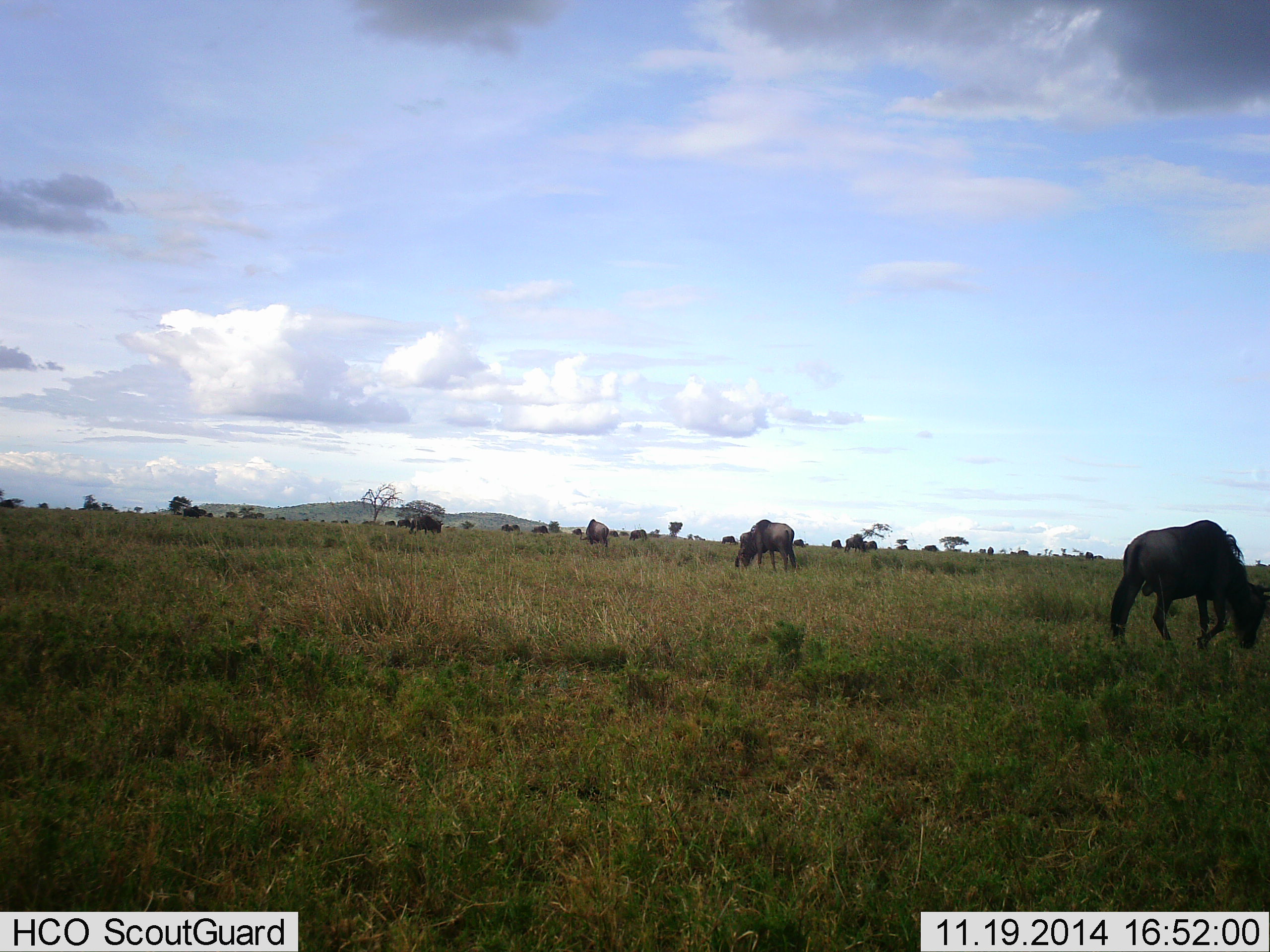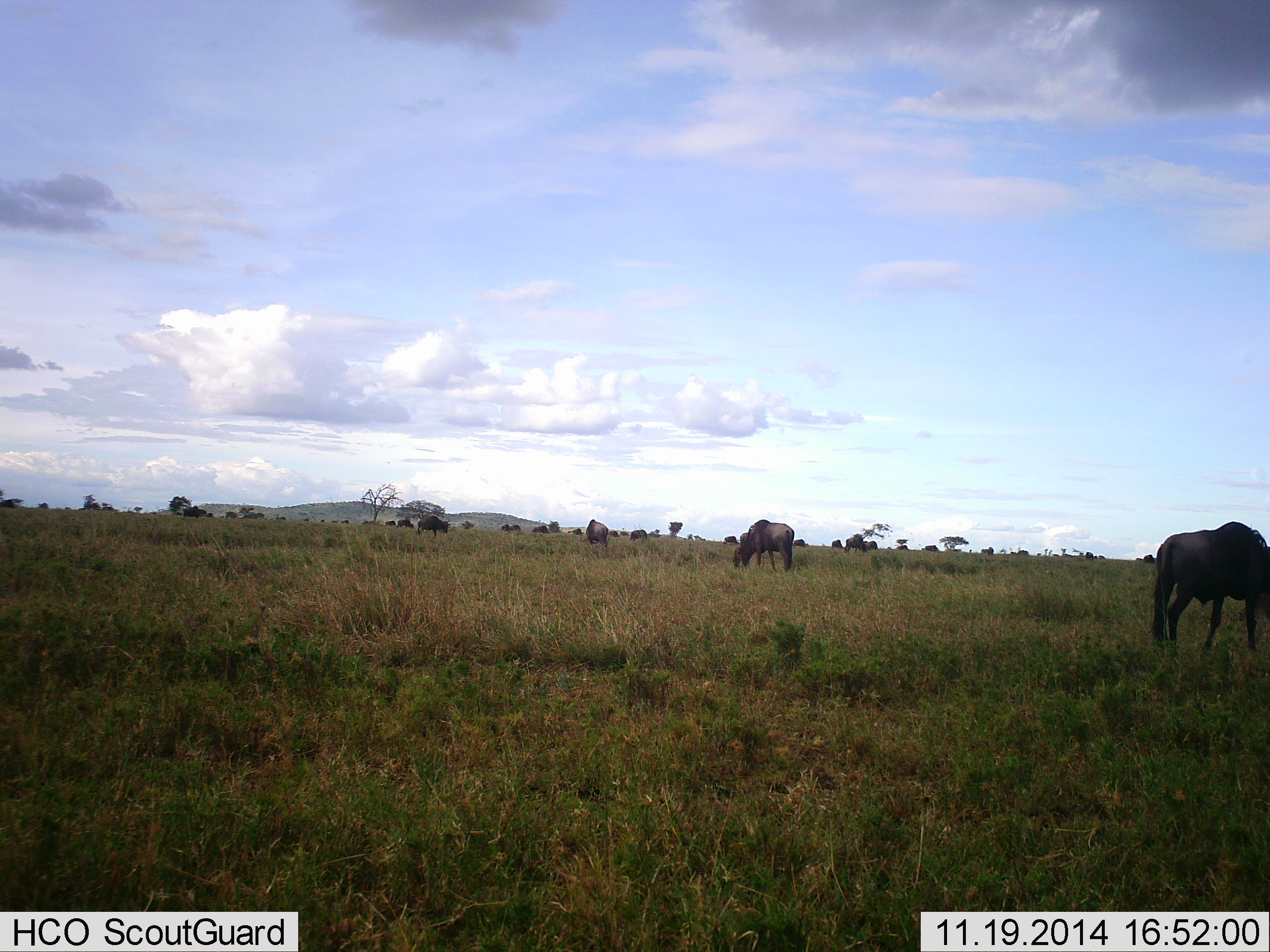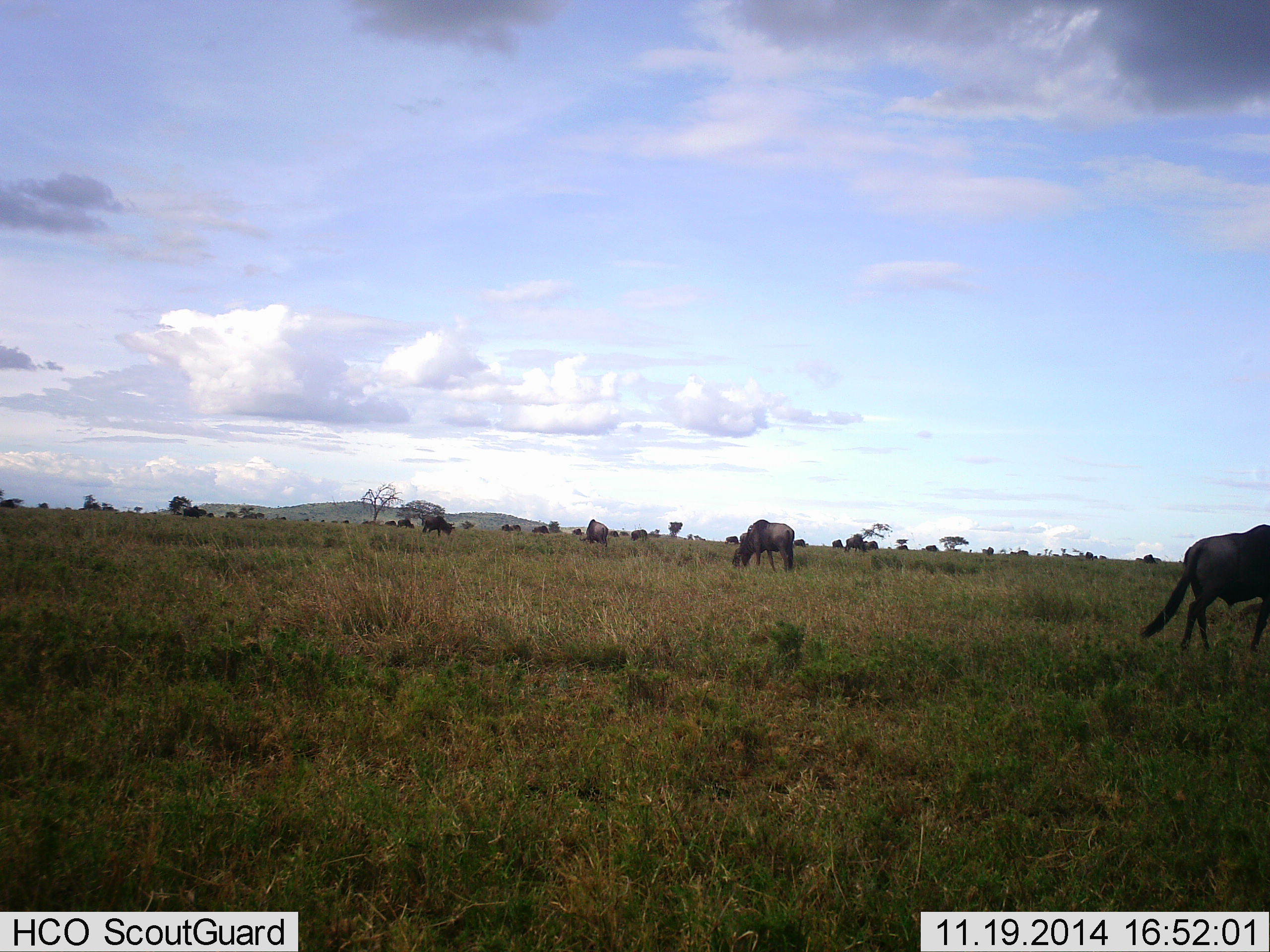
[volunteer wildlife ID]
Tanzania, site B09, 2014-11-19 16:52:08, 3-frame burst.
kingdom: Animalia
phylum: Chordata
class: Mammalia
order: Artiodactyla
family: Bovidae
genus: Connochaetes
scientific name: Connochaetes taurinus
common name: blue wildebeest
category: wildebeest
Wildebeest (blue wildebeest) (Connochaetes taurinus), count 11-50. Behavior (volunteer vote fractions): standing 62%, resting 0%, moving 54%, interacting 0%. Young present (vote fraction): 0%. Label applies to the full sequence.